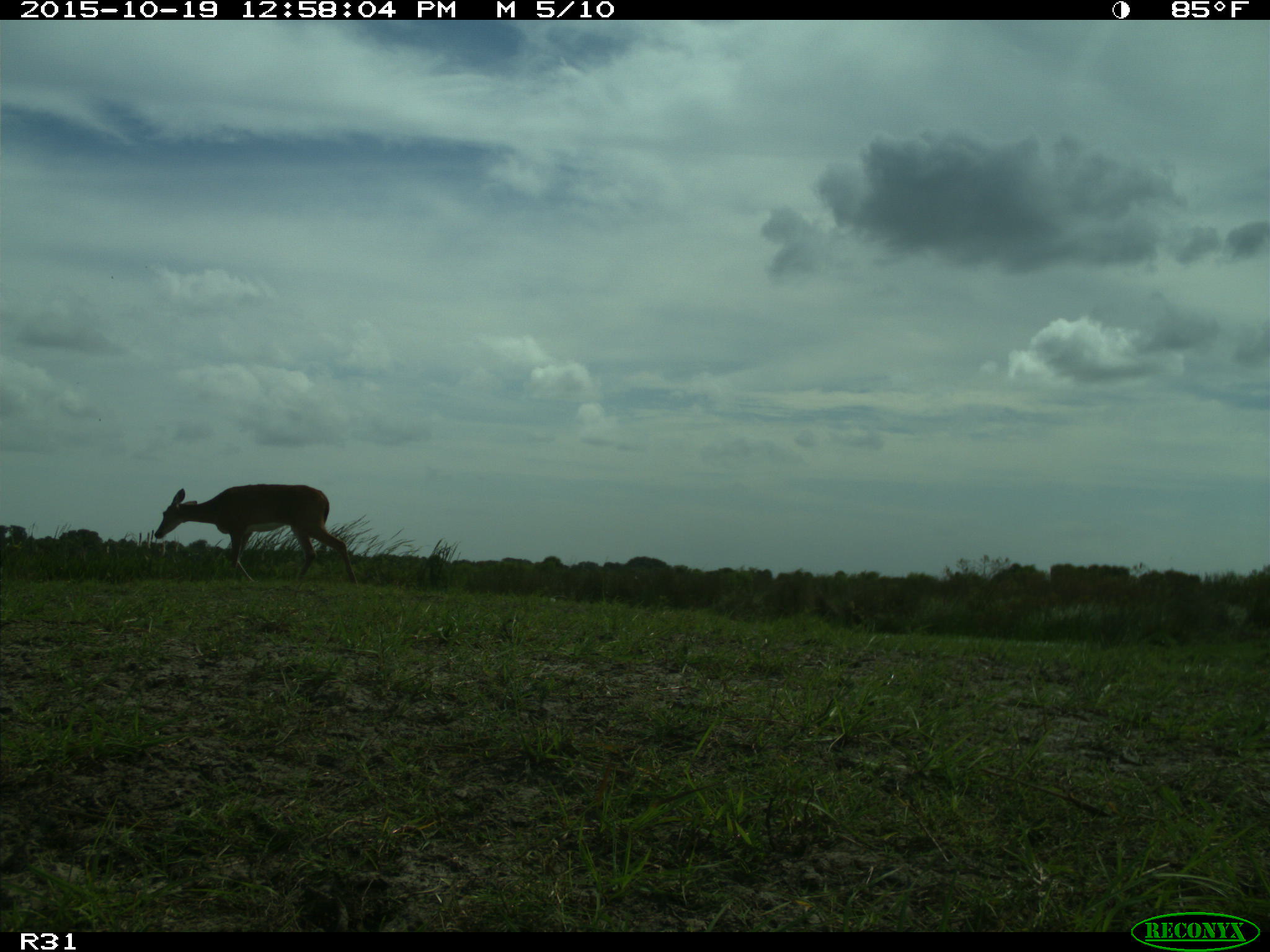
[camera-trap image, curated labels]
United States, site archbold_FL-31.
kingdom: Animalia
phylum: Chordata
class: Mammalia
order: Artiodactyla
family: Cervidae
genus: Odocoileus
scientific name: Odocoileus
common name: deer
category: unidentified deer